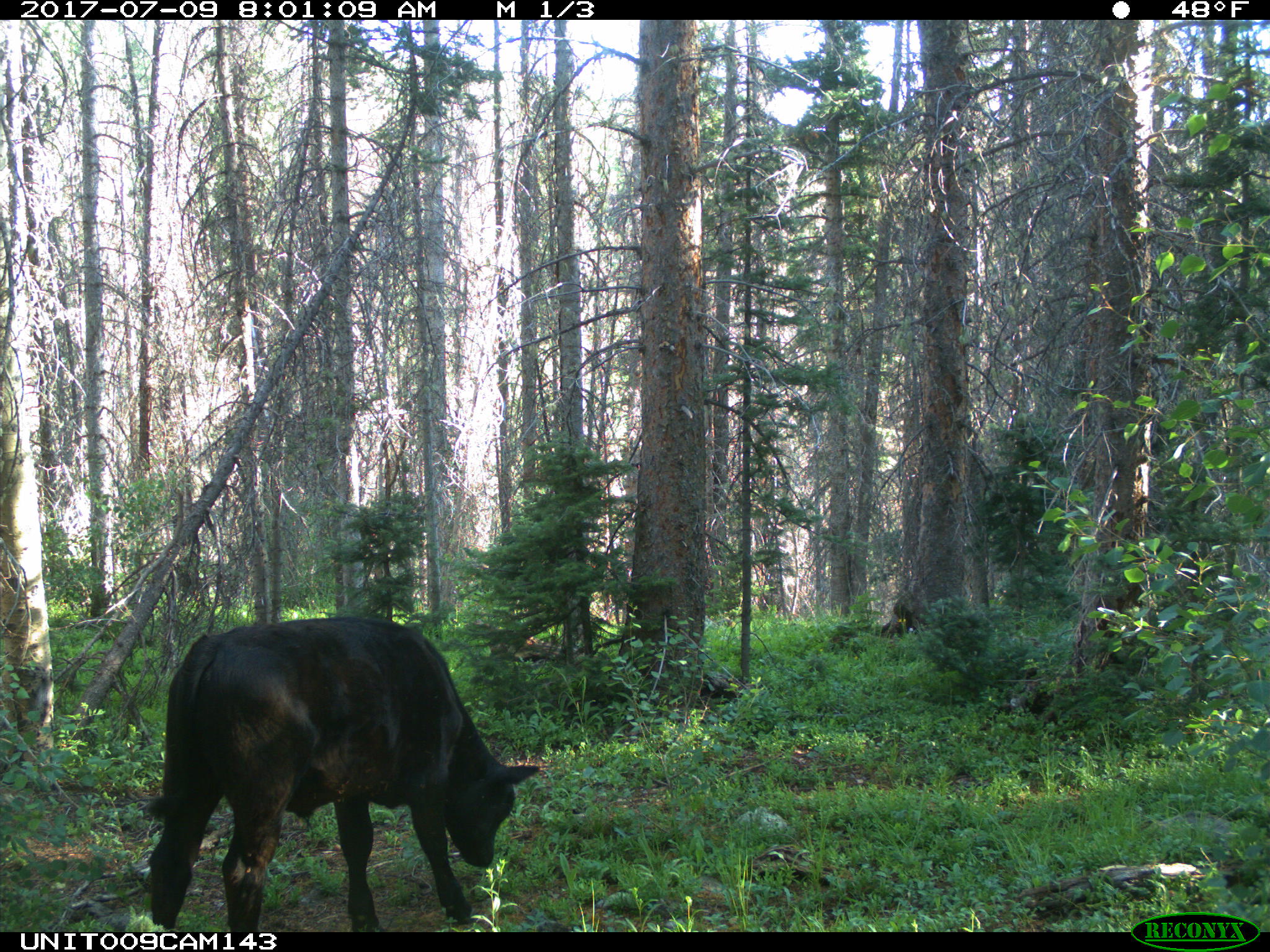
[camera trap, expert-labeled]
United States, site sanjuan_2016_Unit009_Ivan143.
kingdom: Animalia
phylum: Chordata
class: Mammalia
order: Artiodactyla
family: Bovidae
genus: Bos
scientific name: Bos taurus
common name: domestic cow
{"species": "Bos taurus (domestic cow)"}